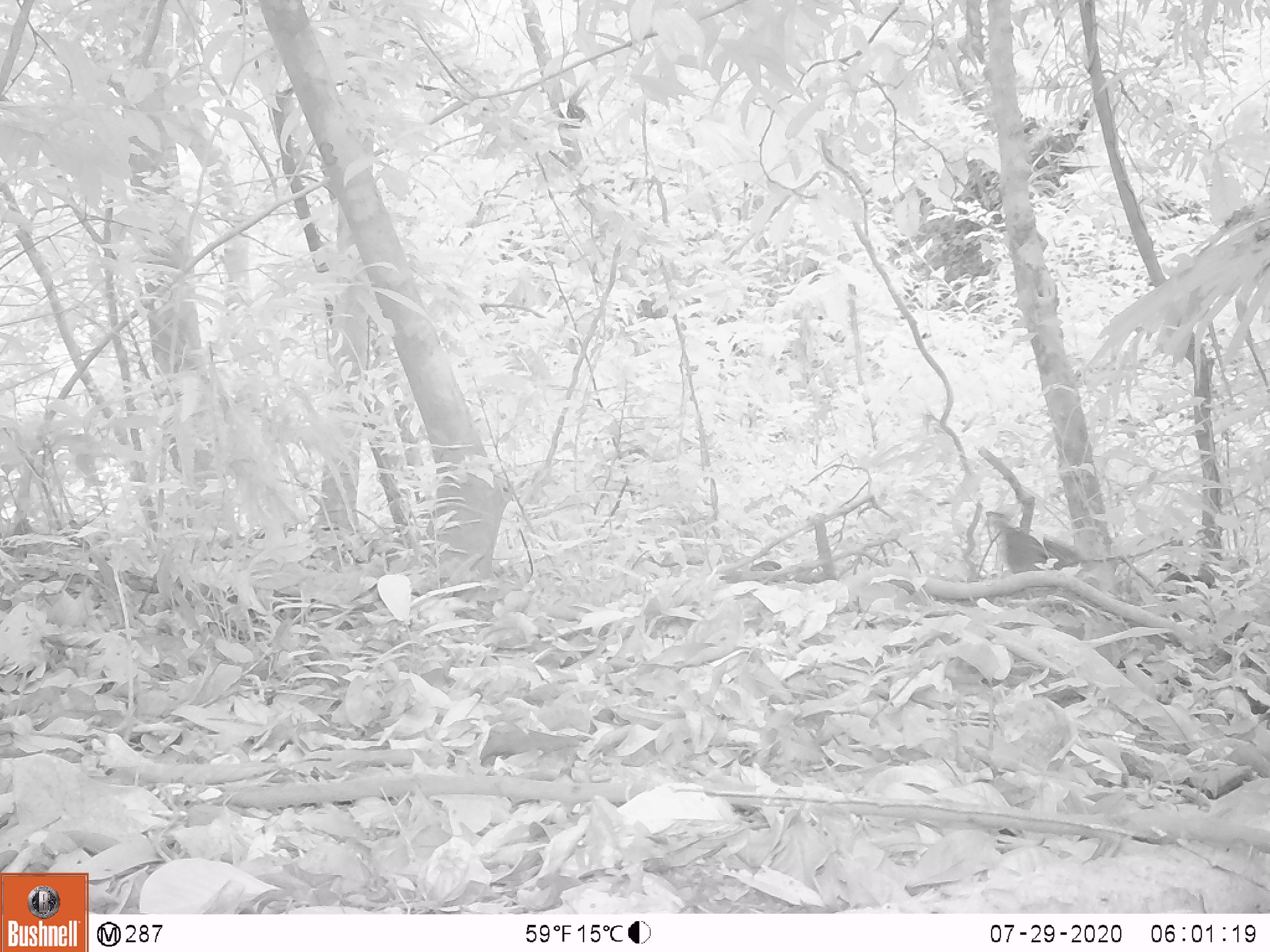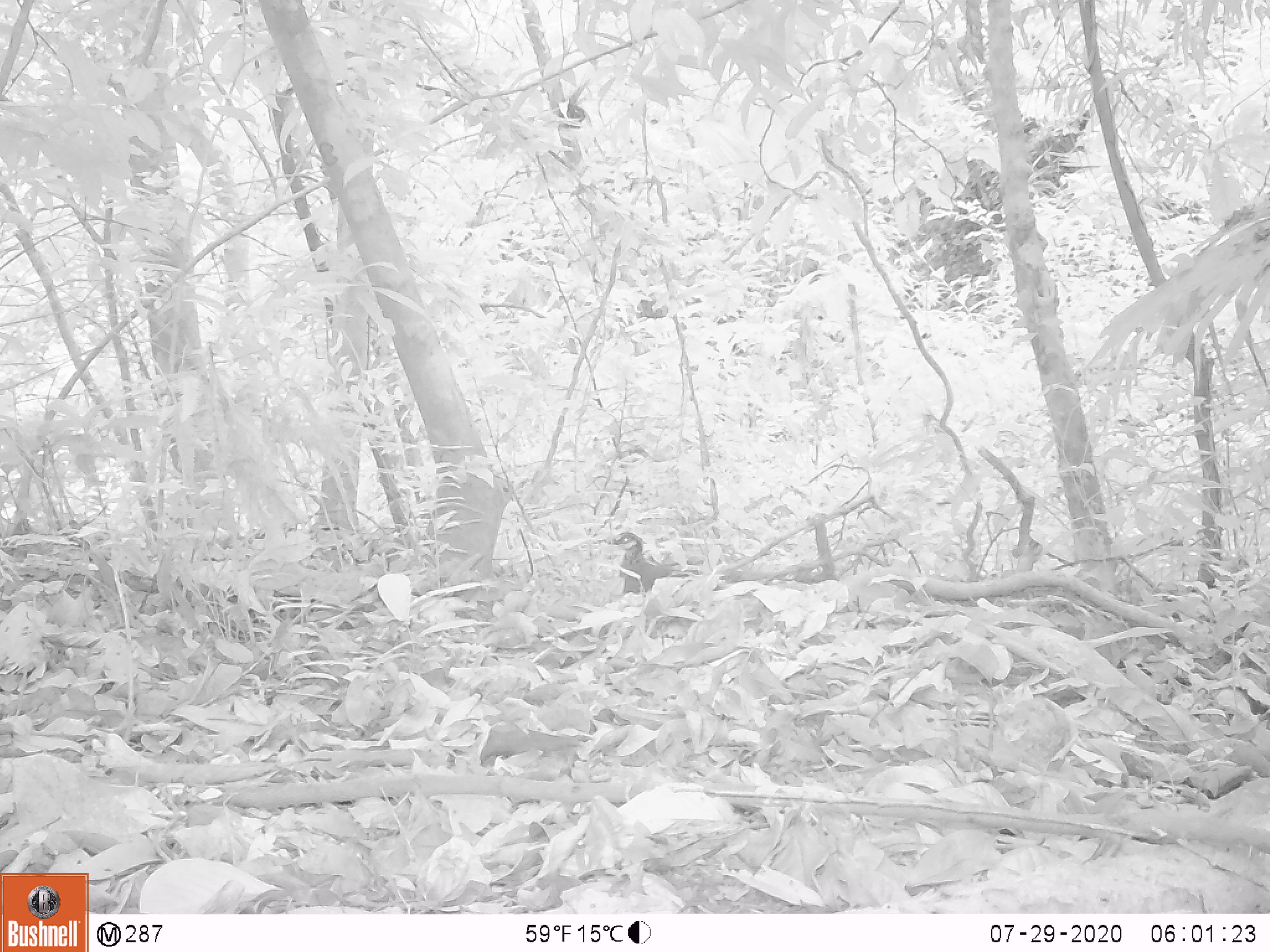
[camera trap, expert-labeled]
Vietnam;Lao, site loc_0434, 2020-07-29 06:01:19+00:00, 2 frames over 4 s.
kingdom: Animalia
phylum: Chordata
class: Aves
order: Galliformes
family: Phasianidae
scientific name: Phasianidae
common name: partridge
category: unidentified partridge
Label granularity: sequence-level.